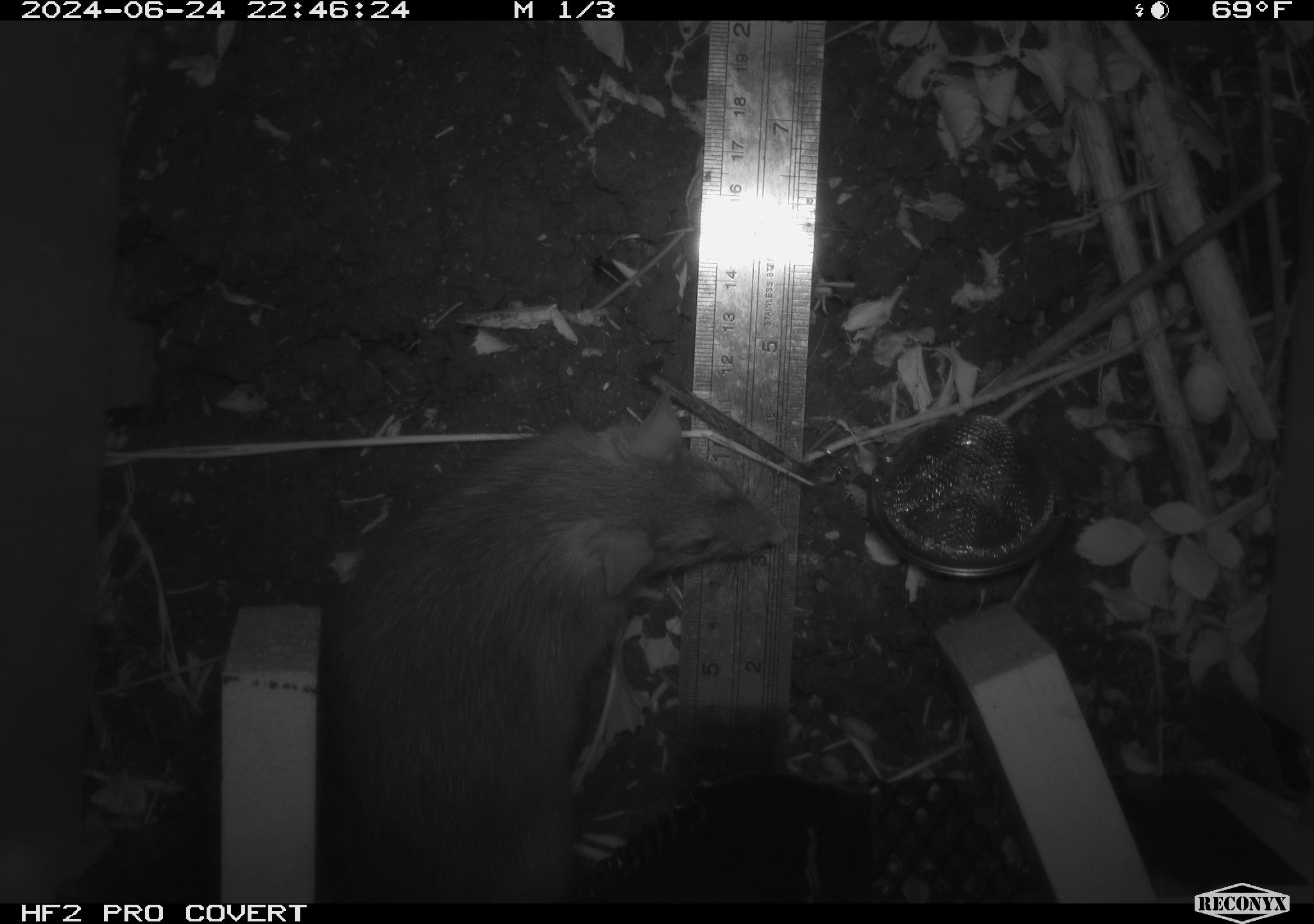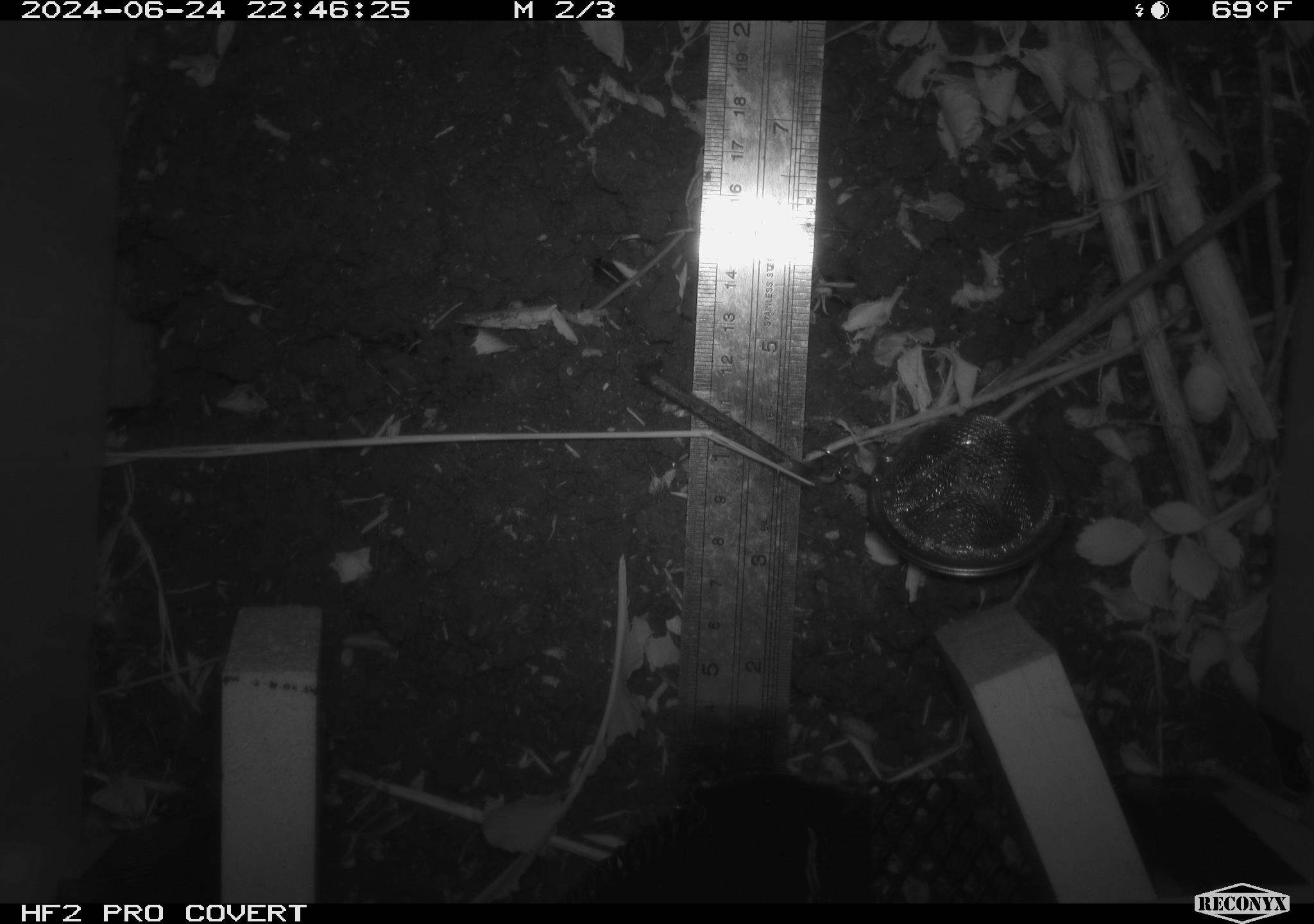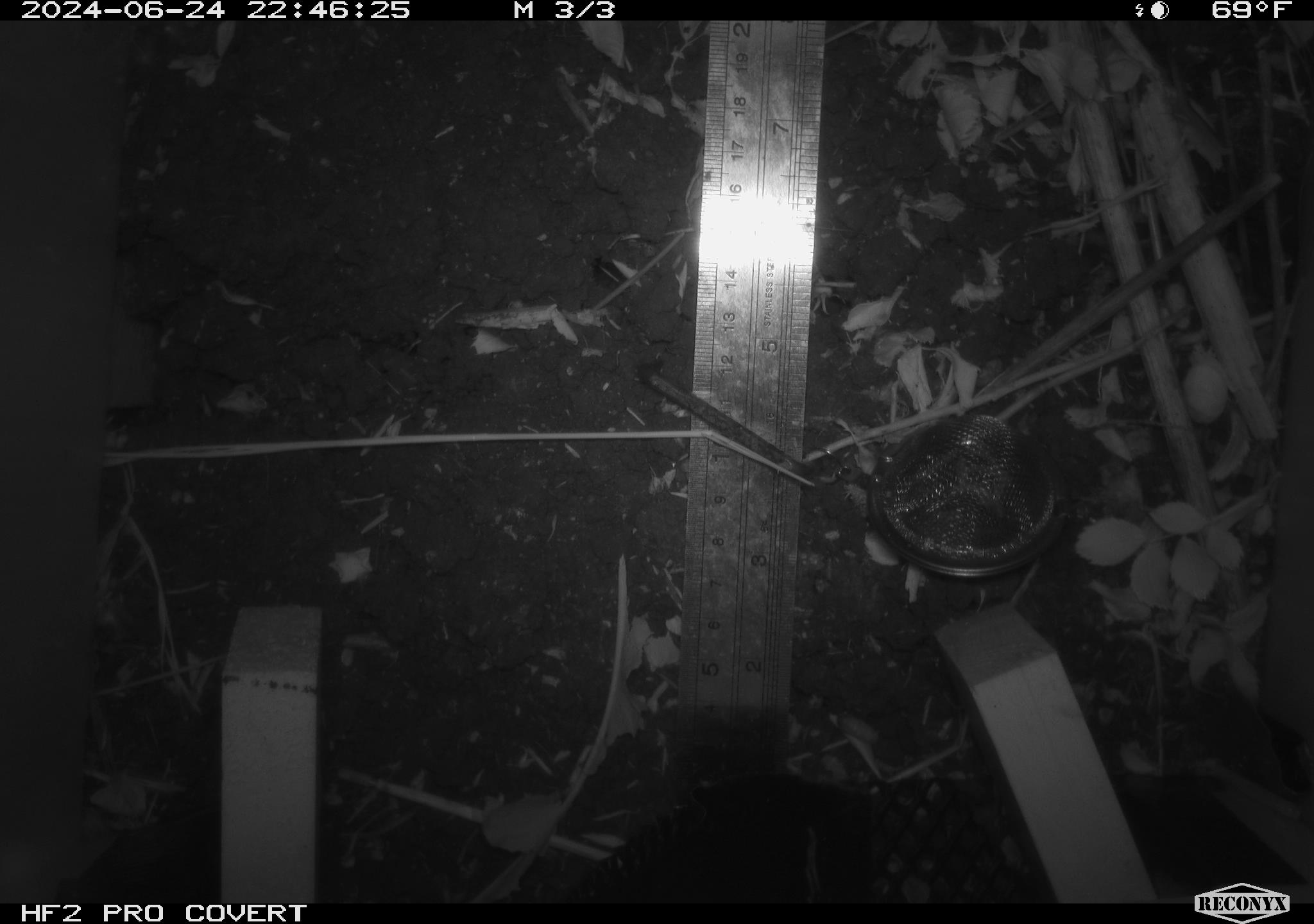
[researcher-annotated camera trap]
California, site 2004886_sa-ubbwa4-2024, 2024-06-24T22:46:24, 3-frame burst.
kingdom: Animalia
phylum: Chordata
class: Mammalia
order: Rodentia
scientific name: Rodentia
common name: woodrat or rat or mouse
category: woodrat or rat or mouse species